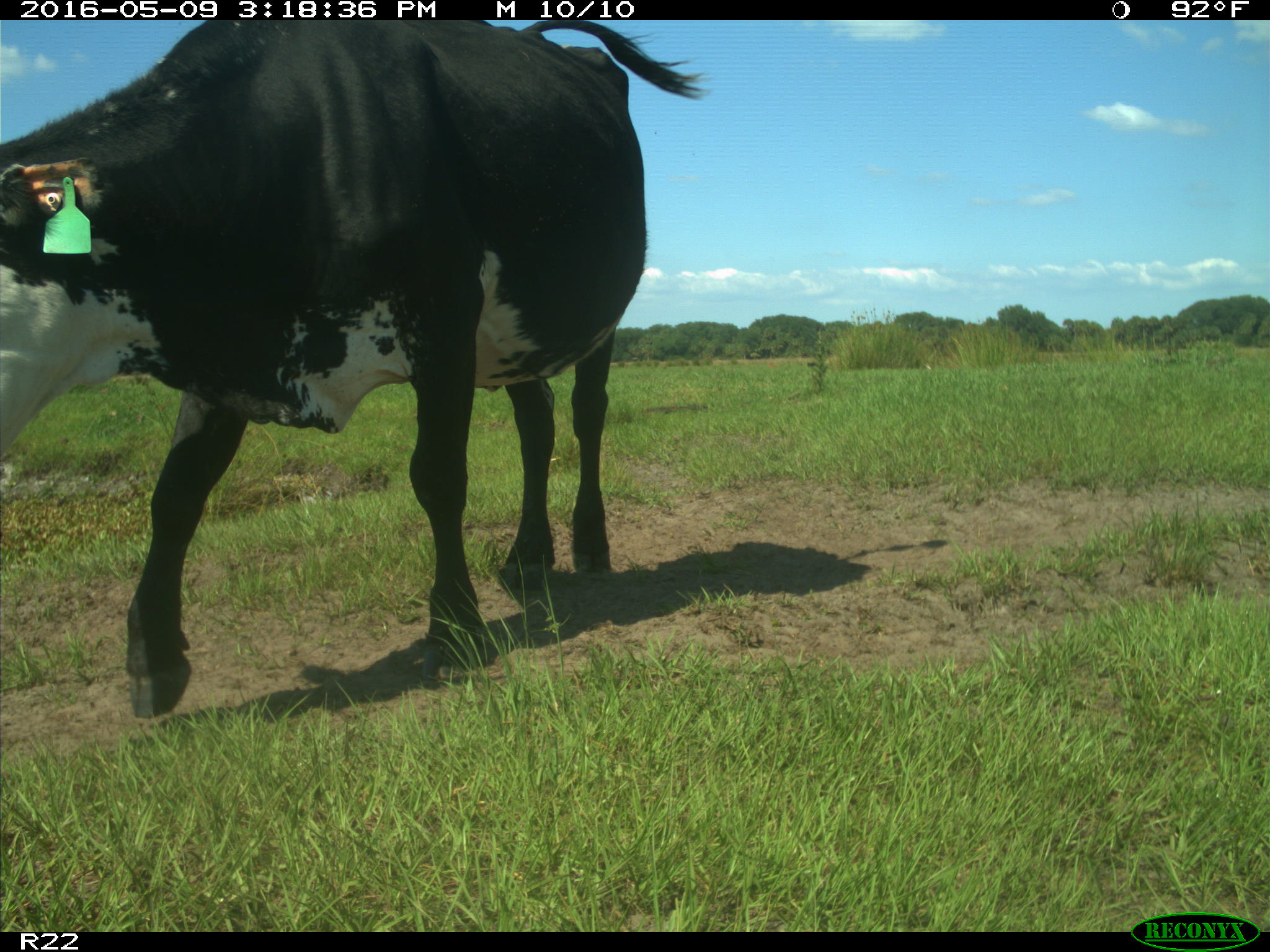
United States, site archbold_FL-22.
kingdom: Animalia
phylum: Chordata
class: Mammalia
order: Artiodactyla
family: Bovidae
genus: Bos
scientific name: Bos taurus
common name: domestic cow